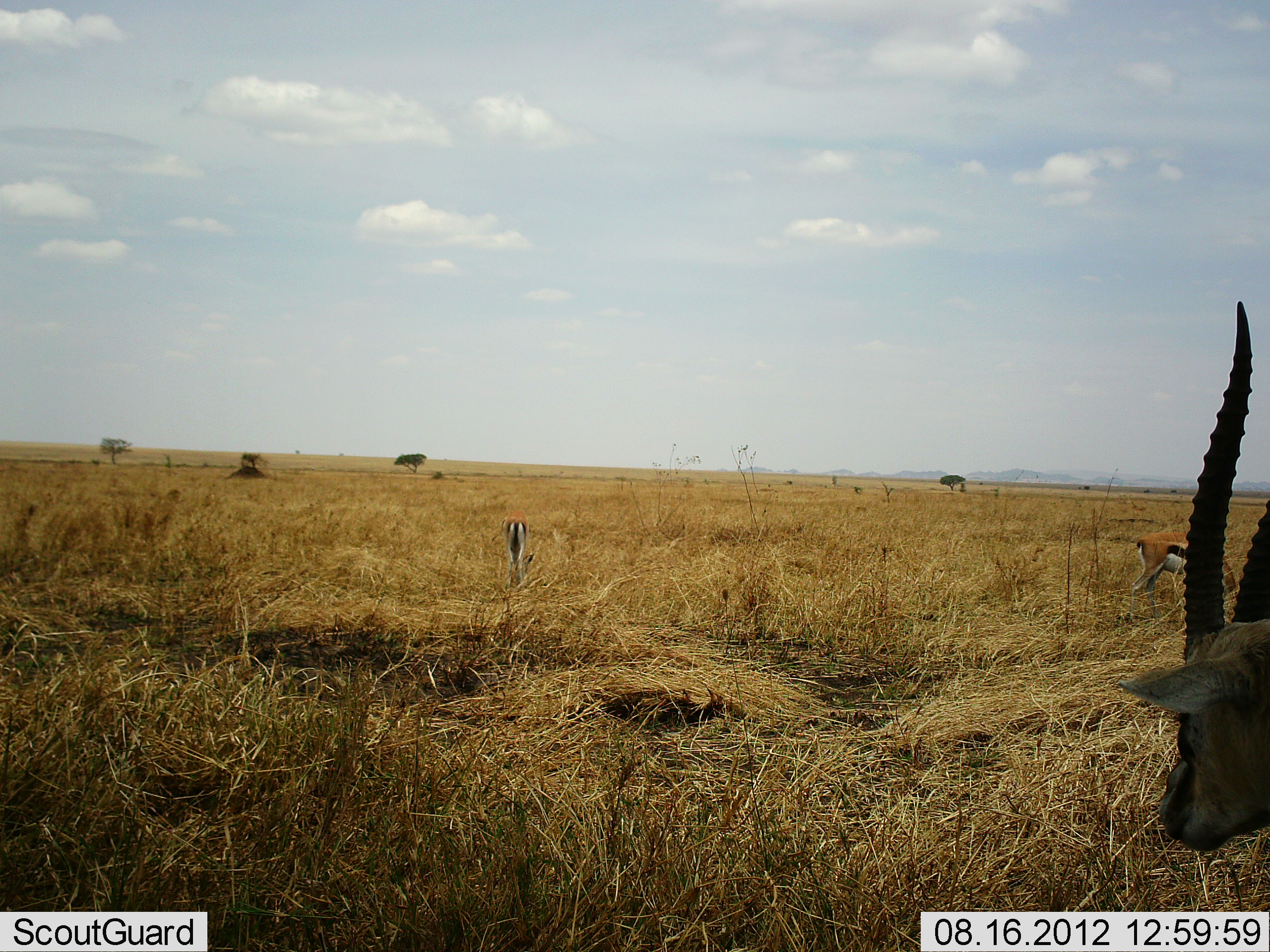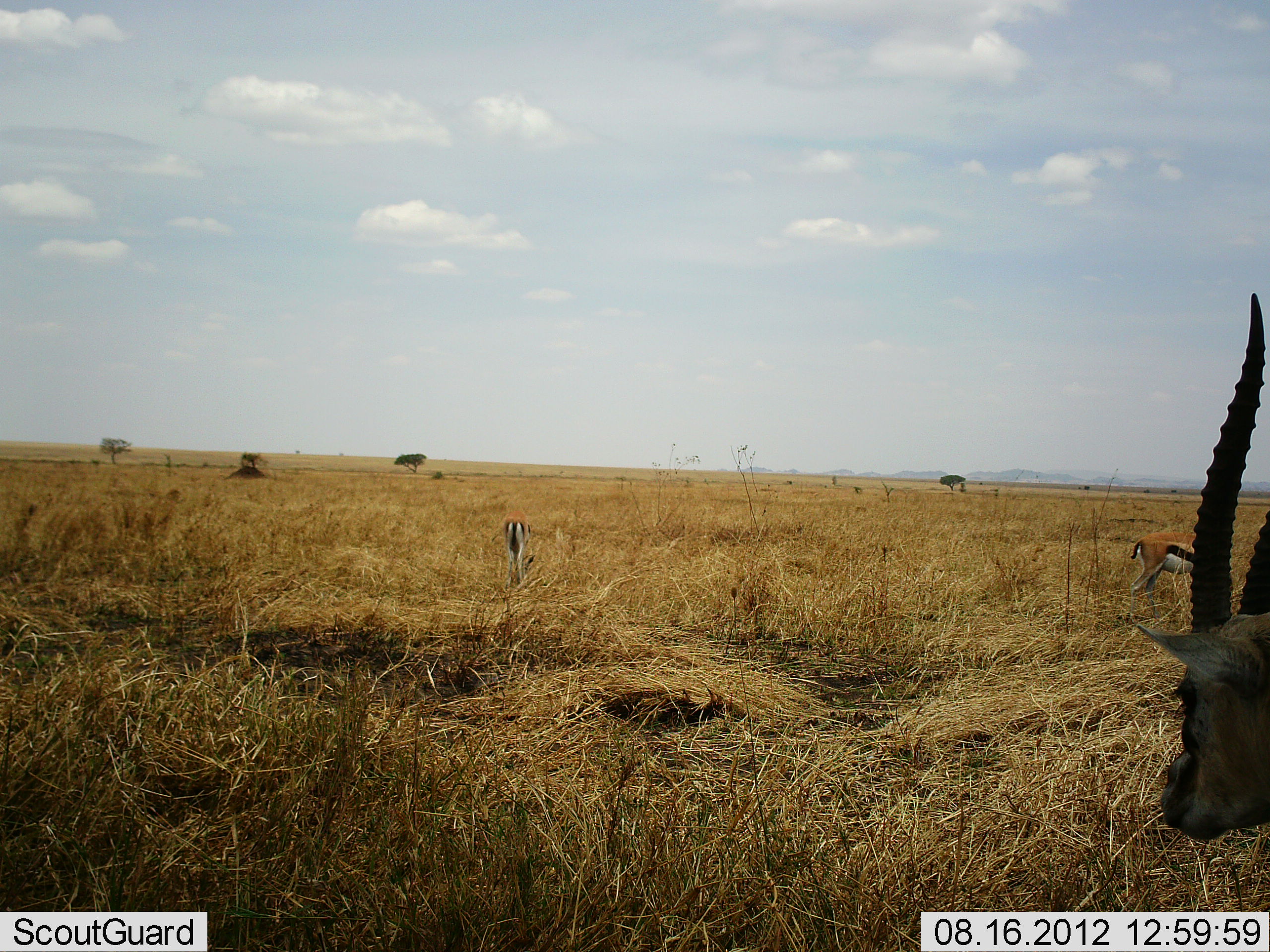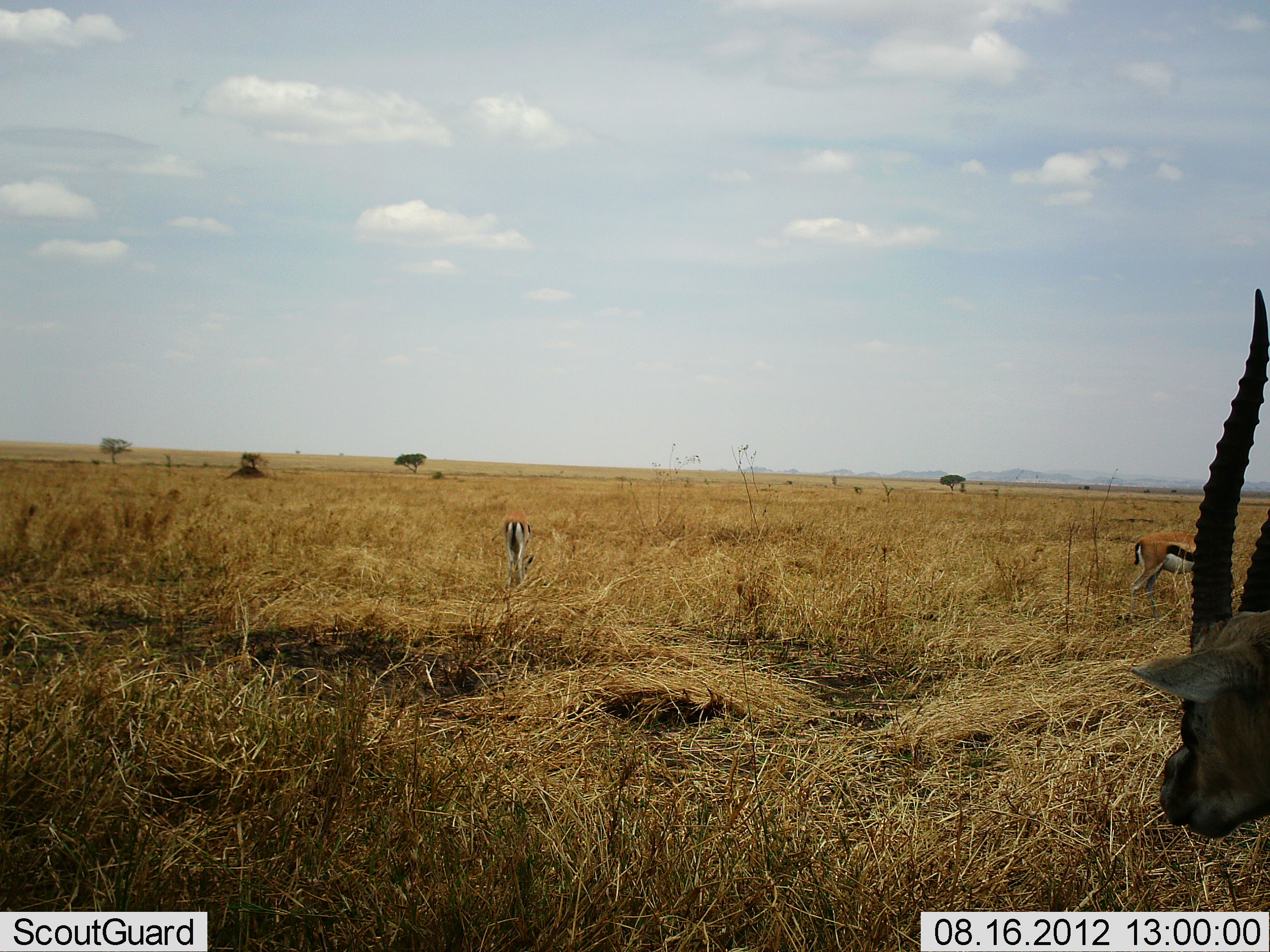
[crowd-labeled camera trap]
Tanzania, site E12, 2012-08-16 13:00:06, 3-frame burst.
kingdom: Animalia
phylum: Chordata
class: Mammalia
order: Artiodactyla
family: Bovidae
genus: Eudorcas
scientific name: Eudorcas thomsonii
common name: thomson's gazelle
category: gazellethomsons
Gazellethomsons (thomson's gazelle) (Eudorcas thomsonii), count 3. Behavior (volunteer vote fractions): standing 82%, resting 0%, moving 0%, interacting 0%. Young present (vote fraction): 0%. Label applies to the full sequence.